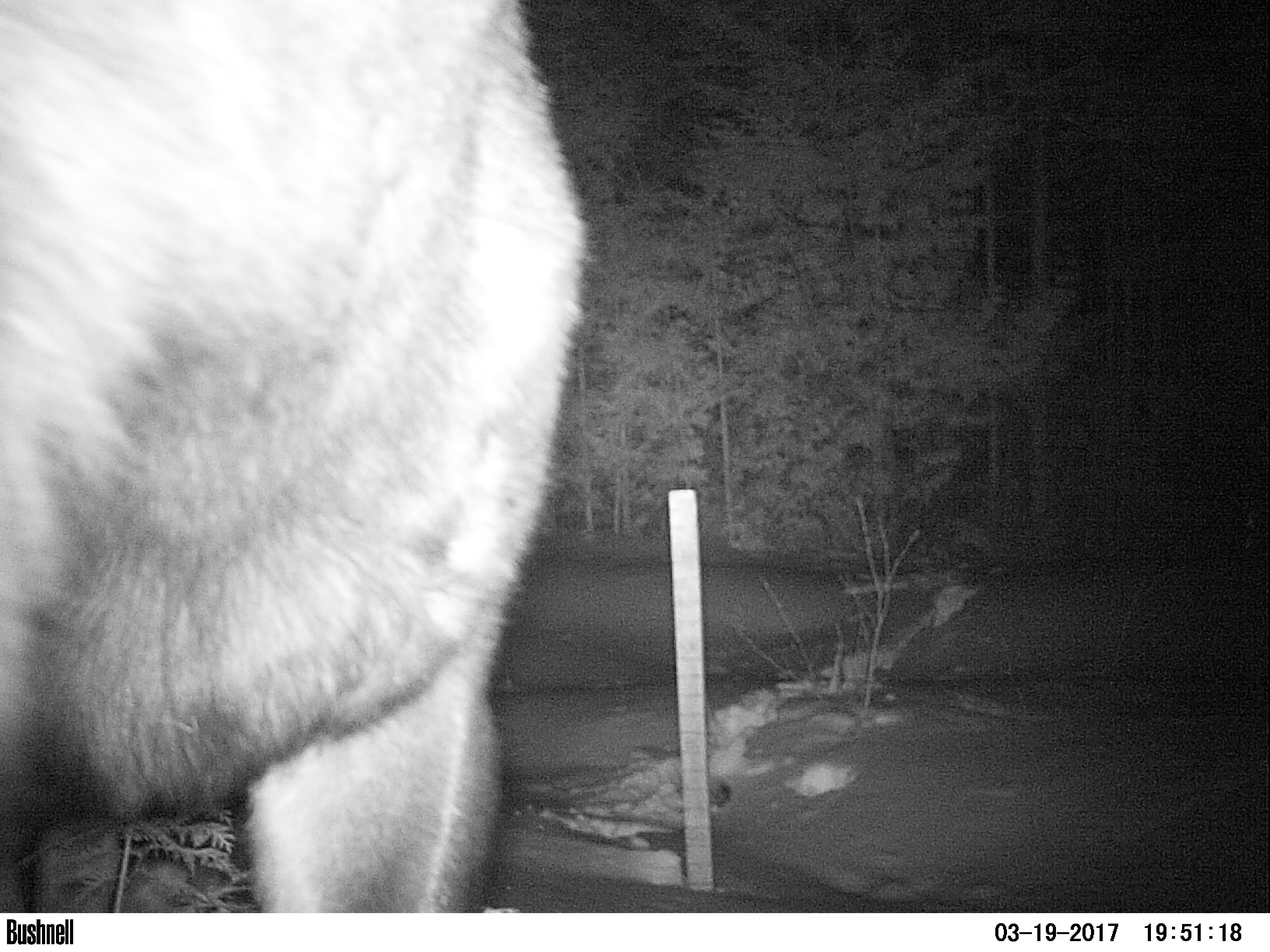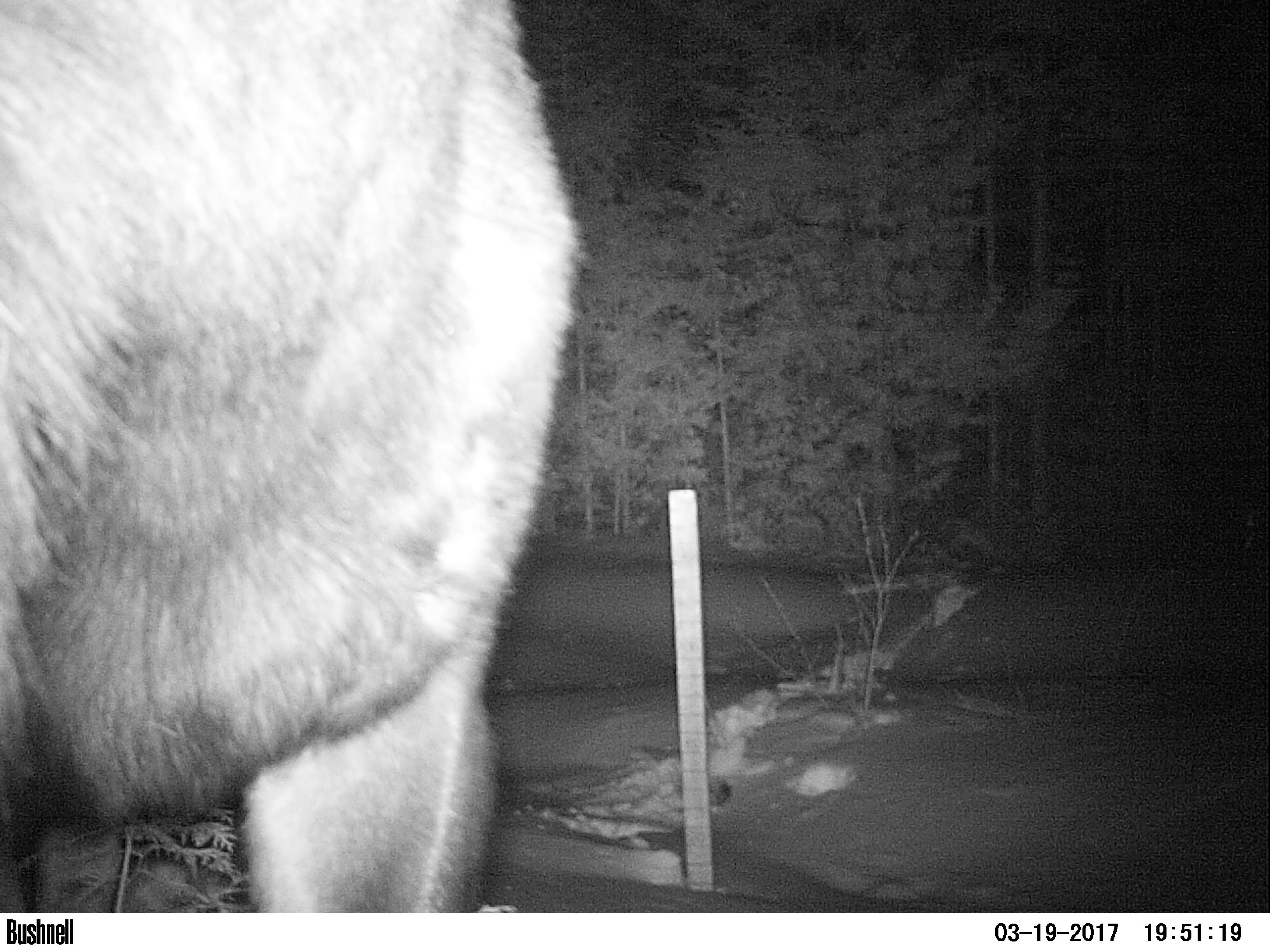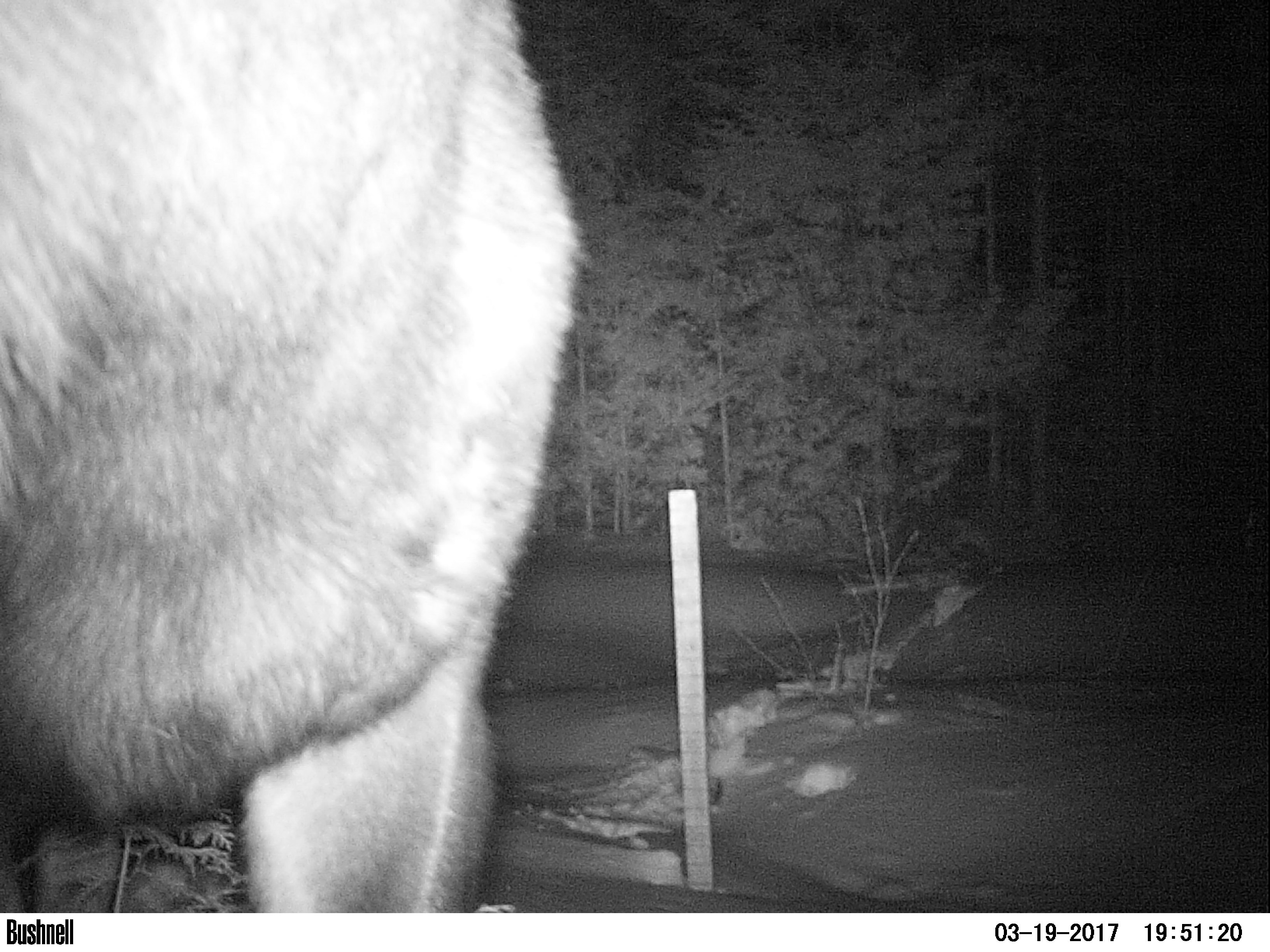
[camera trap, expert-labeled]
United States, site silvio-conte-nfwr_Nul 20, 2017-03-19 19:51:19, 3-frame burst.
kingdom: Animalia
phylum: Chordata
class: Mammalia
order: Artiodactyla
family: Cervidae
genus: Alces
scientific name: Alces alces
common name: moose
Moose (Alces alces).